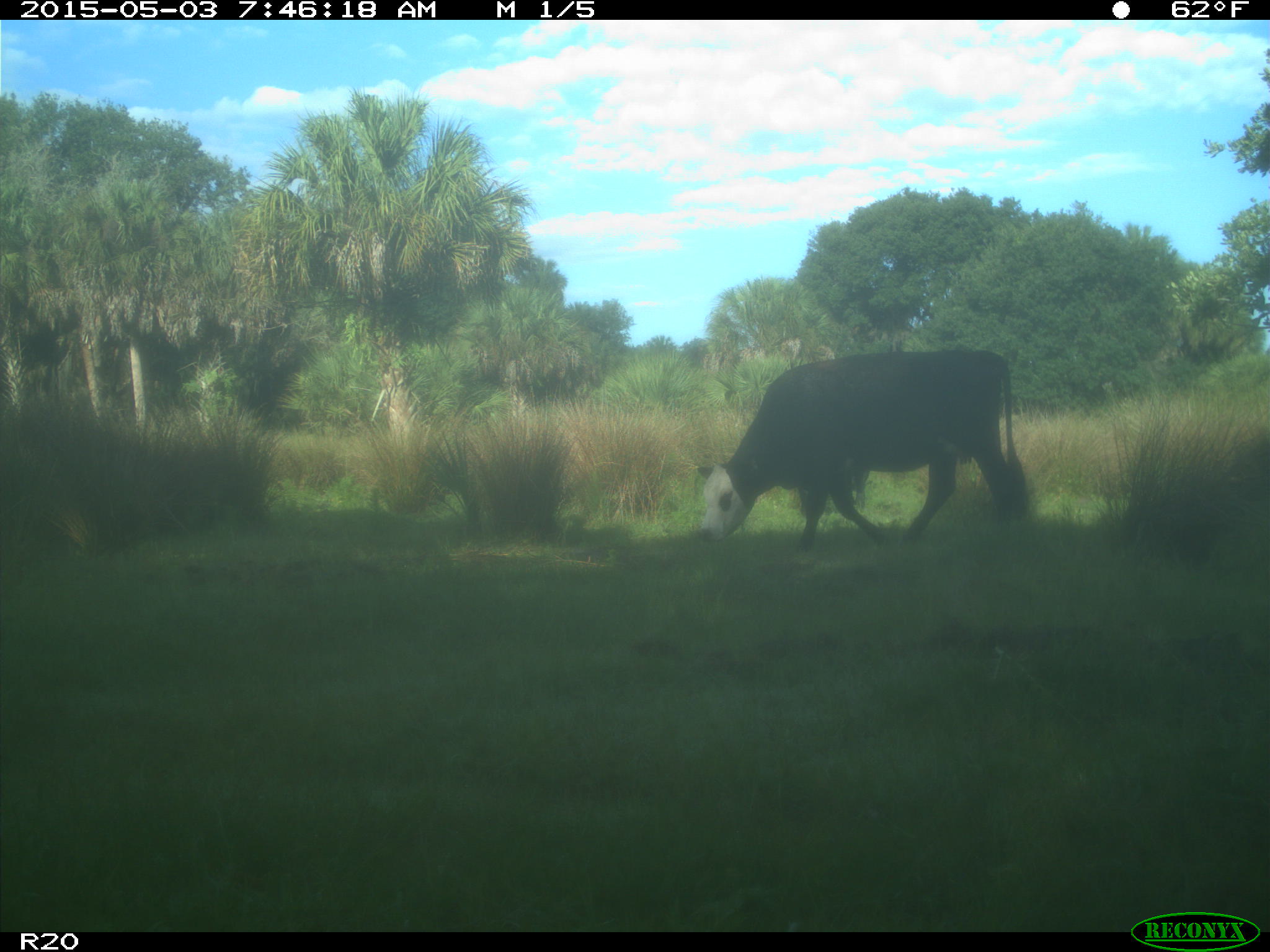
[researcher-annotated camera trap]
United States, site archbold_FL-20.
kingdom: Animalia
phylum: Chordata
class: Mammalia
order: Artiodactyla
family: Bovidae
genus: Bos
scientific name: Bos taurus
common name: domestic cow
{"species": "Bos taurus (domestic cow)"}